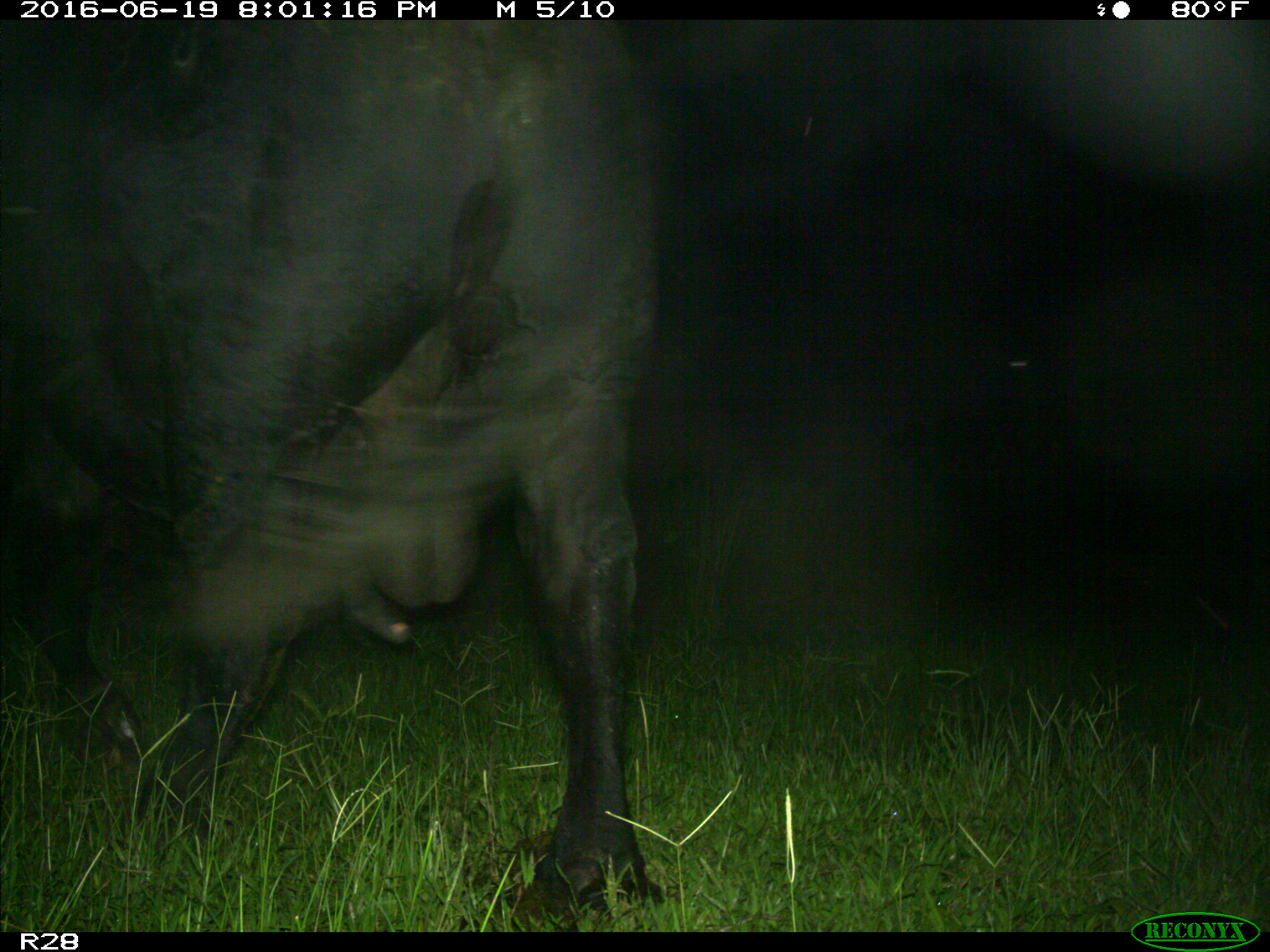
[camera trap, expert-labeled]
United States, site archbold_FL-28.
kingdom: Animalia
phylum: Chordata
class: Mammalia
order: Artiodactyla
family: Bovidae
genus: Bos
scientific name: Bos taurus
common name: domestic cow